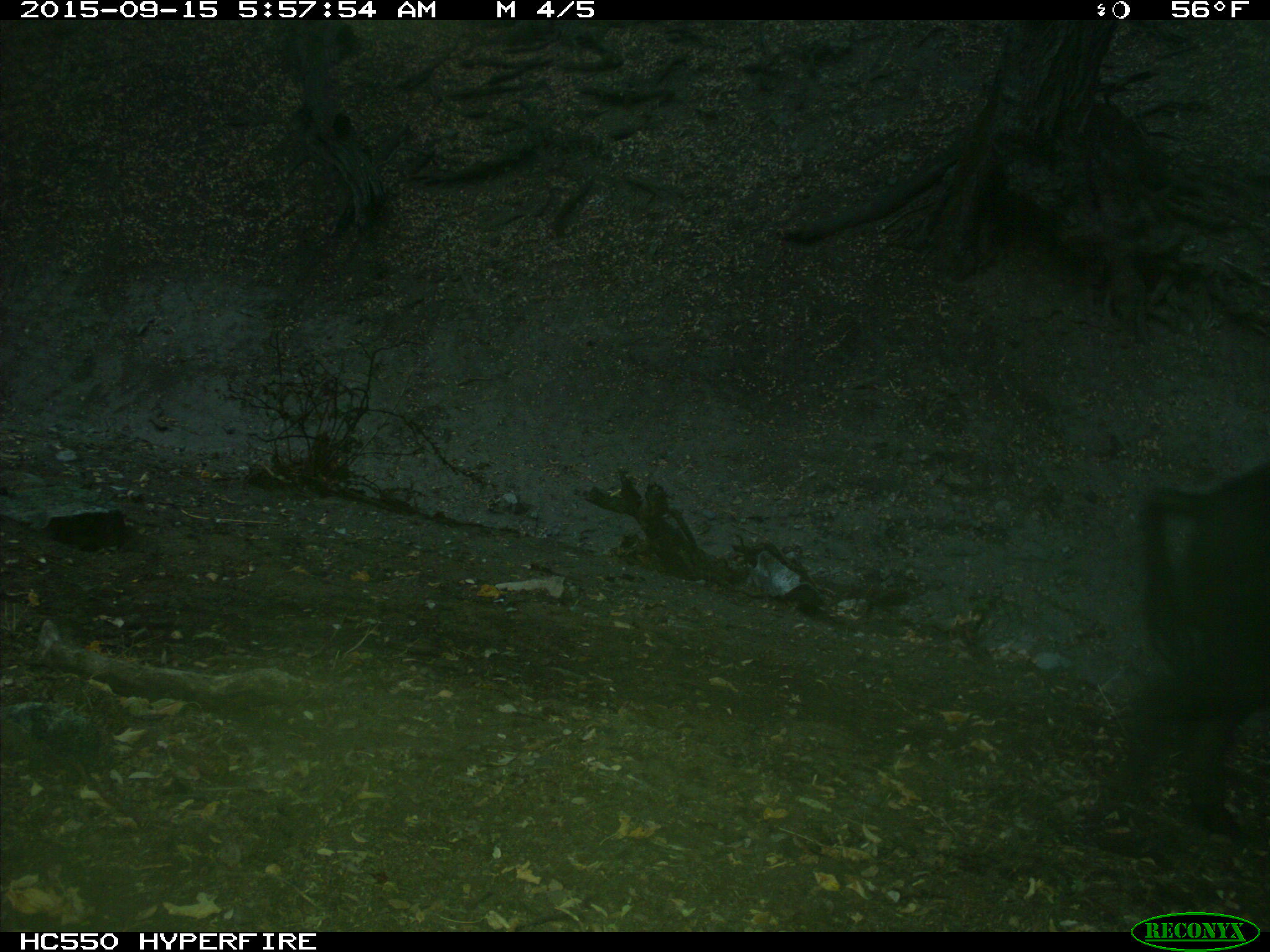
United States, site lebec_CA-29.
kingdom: Animalia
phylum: Chordata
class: Mammalia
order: Artiodactyla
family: Suidae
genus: Sus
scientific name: Sus scrofa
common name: wild boar